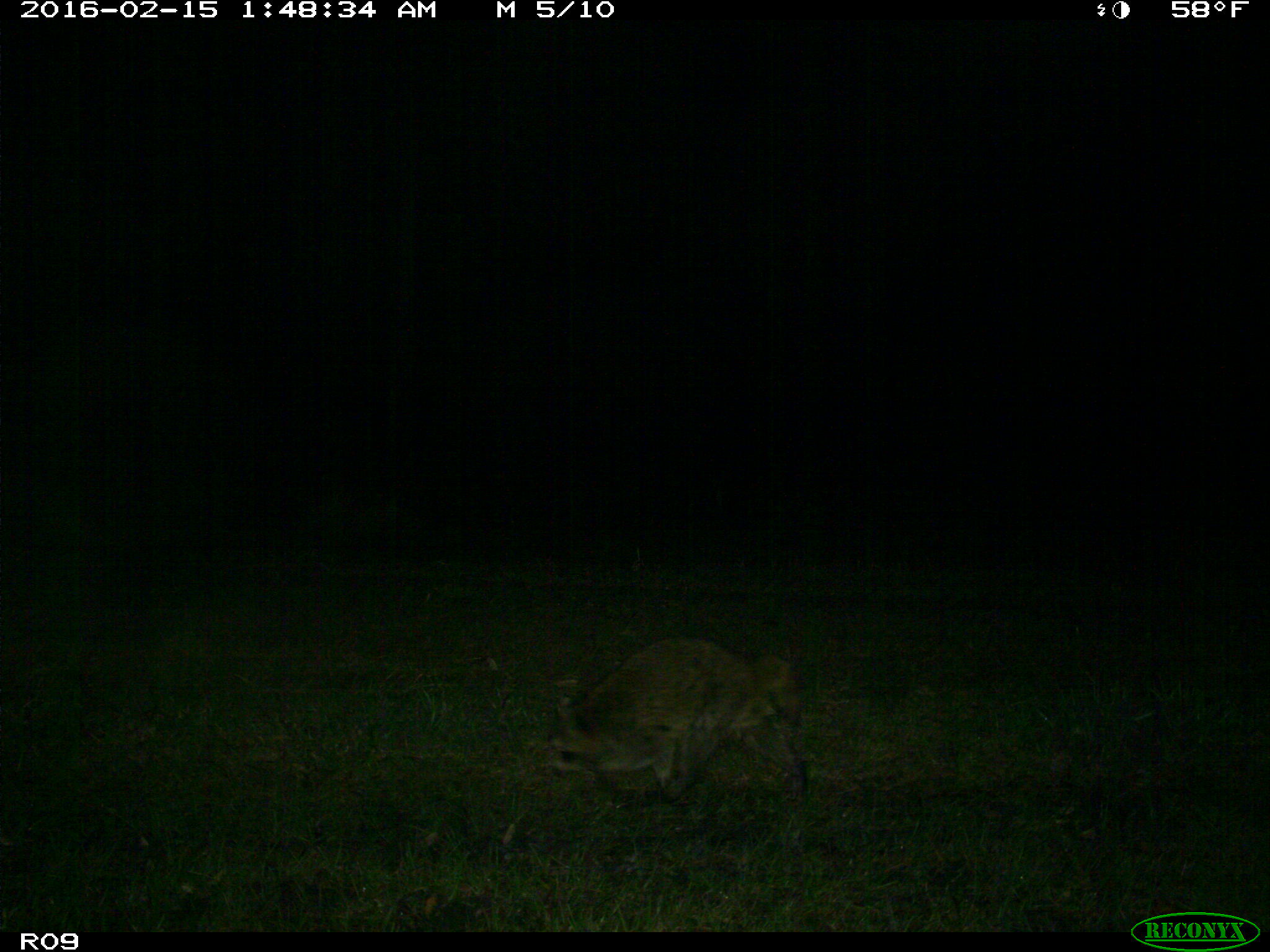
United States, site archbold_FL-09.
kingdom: Animalia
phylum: Chordata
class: Mammalia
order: Carnivora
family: Procyonidae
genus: Procyon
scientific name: Procyon lotor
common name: common raccoon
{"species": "Procyon lotor (common raccoon)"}